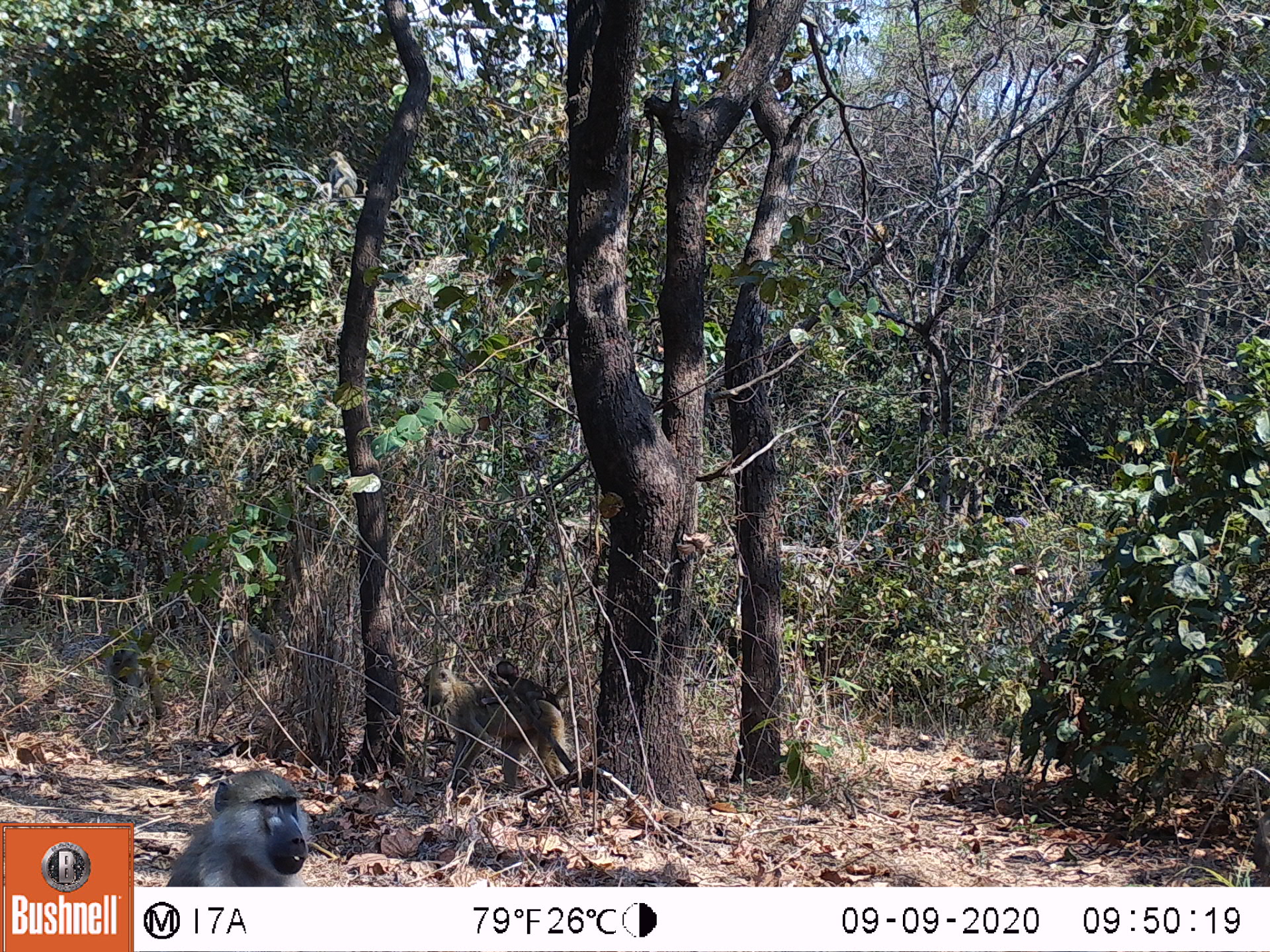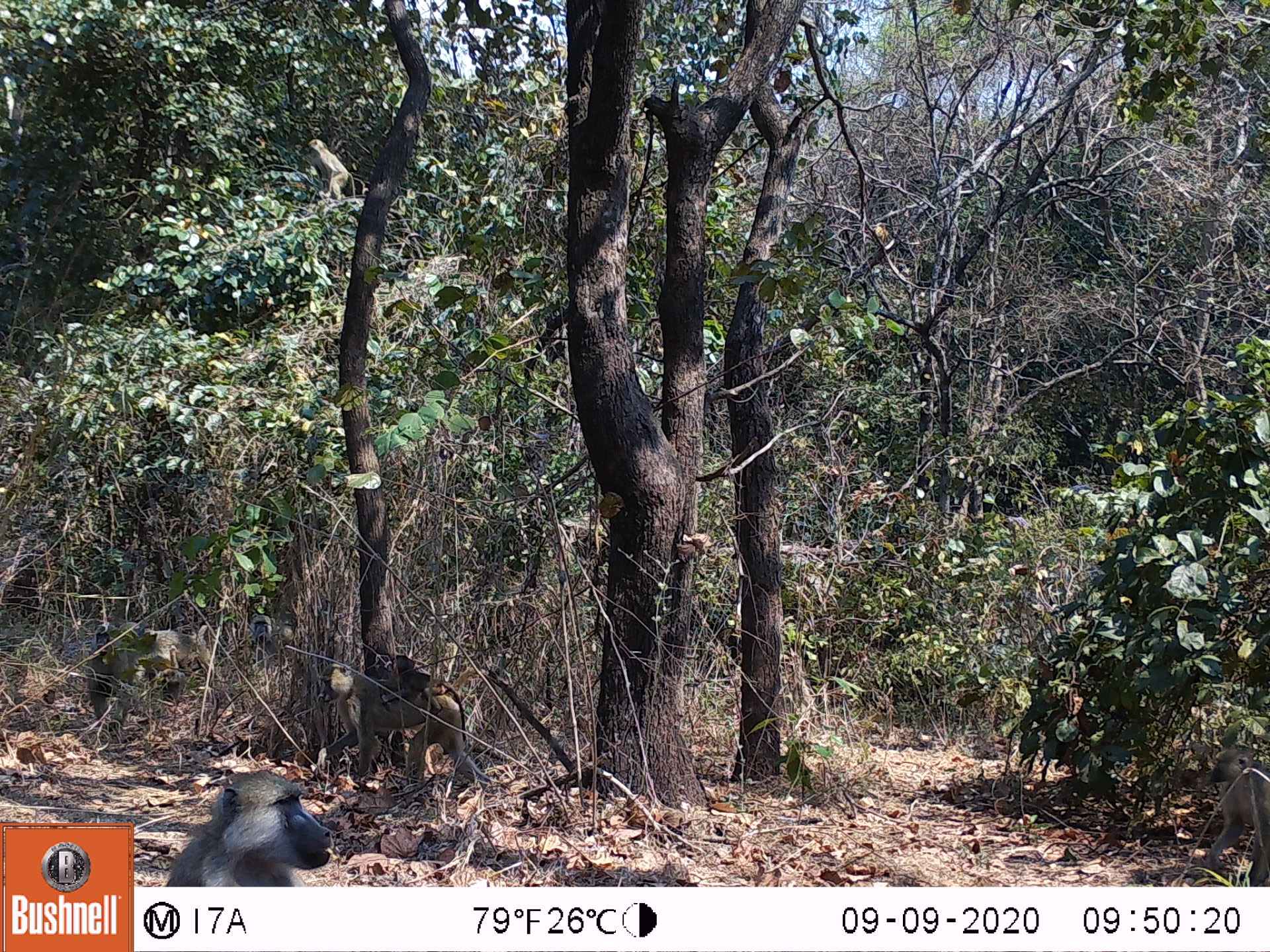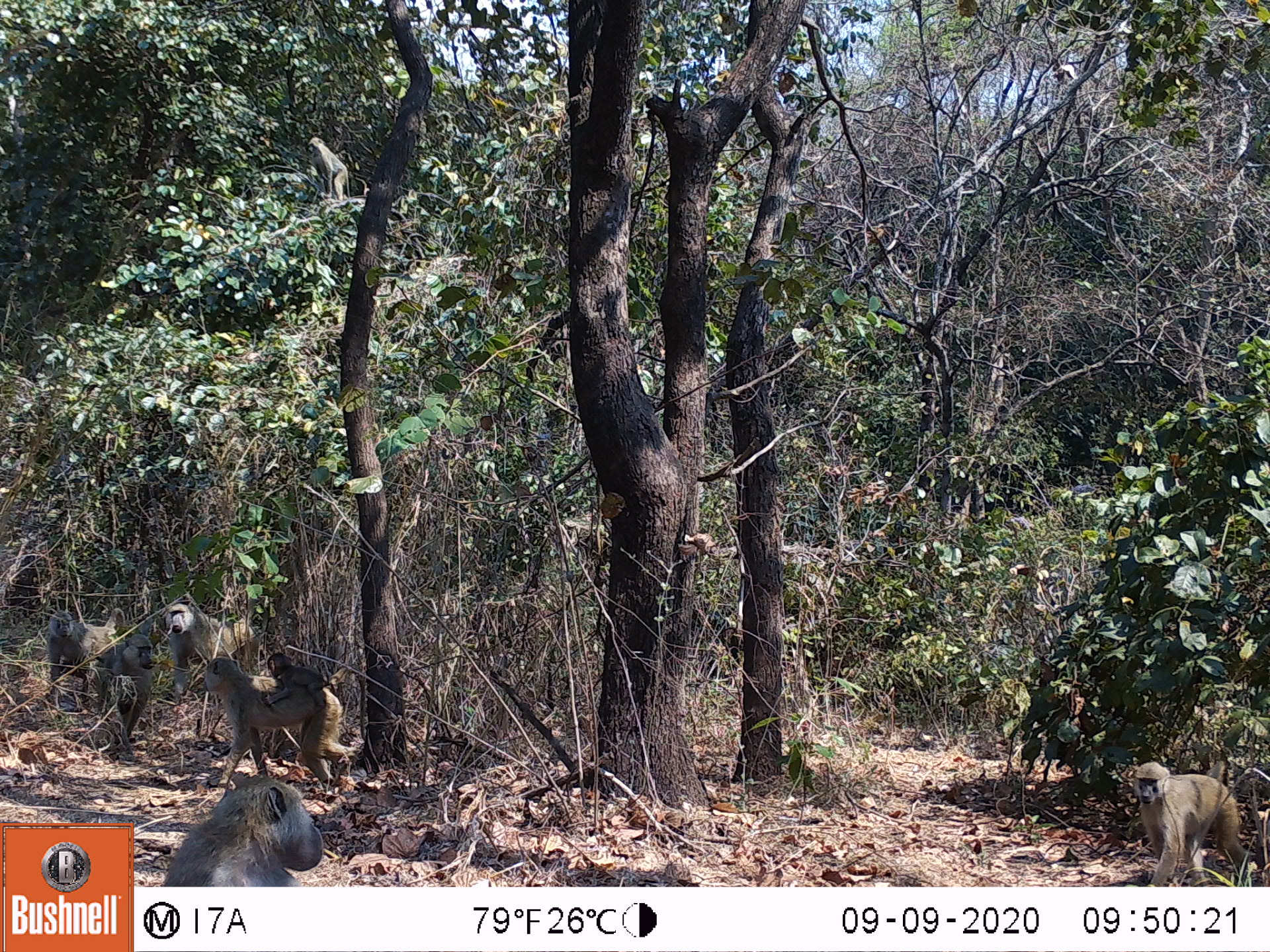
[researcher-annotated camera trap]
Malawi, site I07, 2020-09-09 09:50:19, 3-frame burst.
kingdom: Animalia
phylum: Chordata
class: Mammalia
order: Primates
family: Cercopithecidae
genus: Papio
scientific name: Papio cynocephalus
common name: yellow baboon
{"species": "yellow baboon (Papio cynocephalus)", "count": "5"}